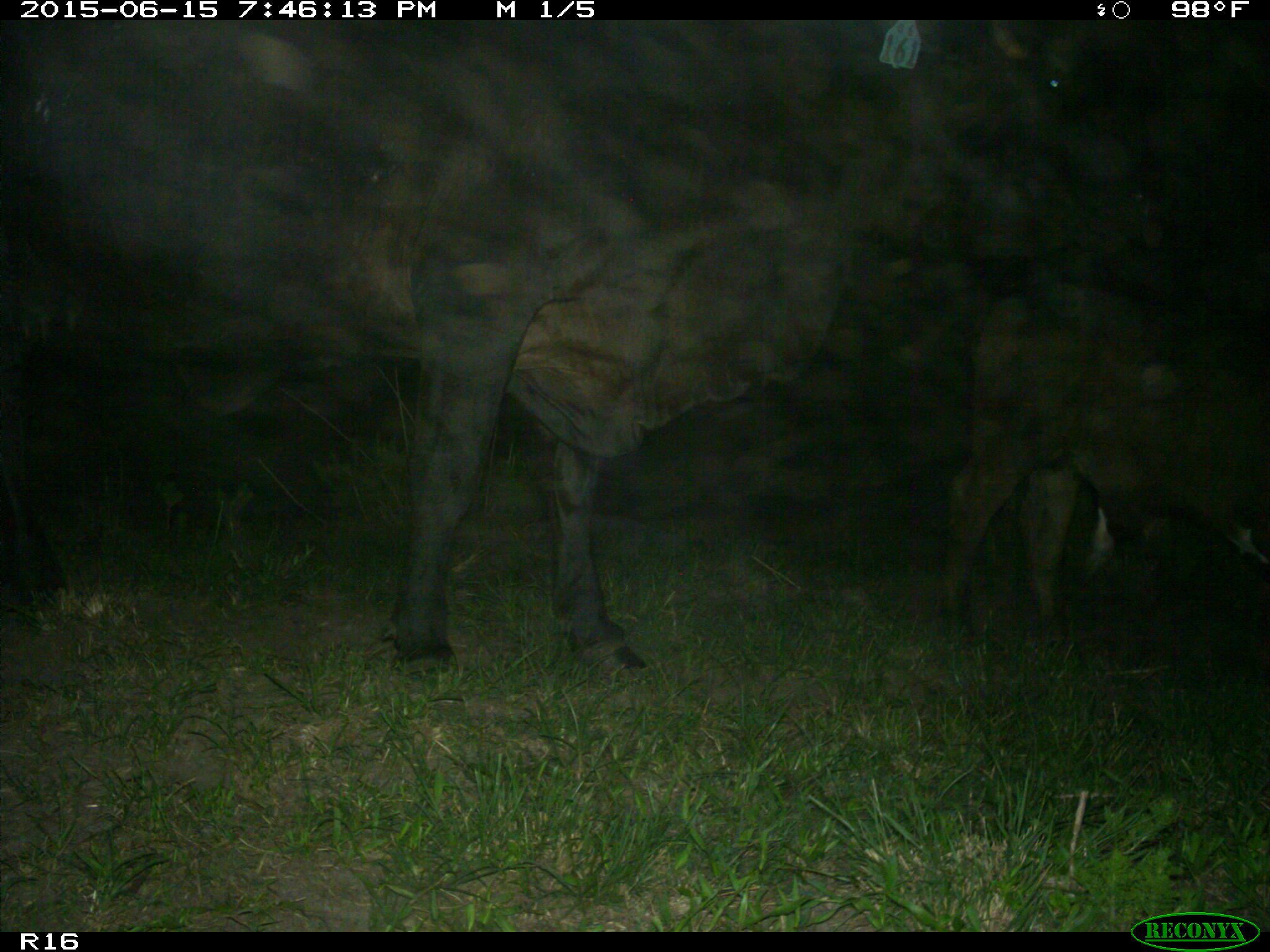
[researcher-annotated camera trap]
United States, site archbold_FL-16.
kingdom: Animalia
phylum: Chordata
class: Mammalia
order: Artiodactyla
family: Bovidae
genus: Bos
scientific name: Bos taurus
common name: domestic cow